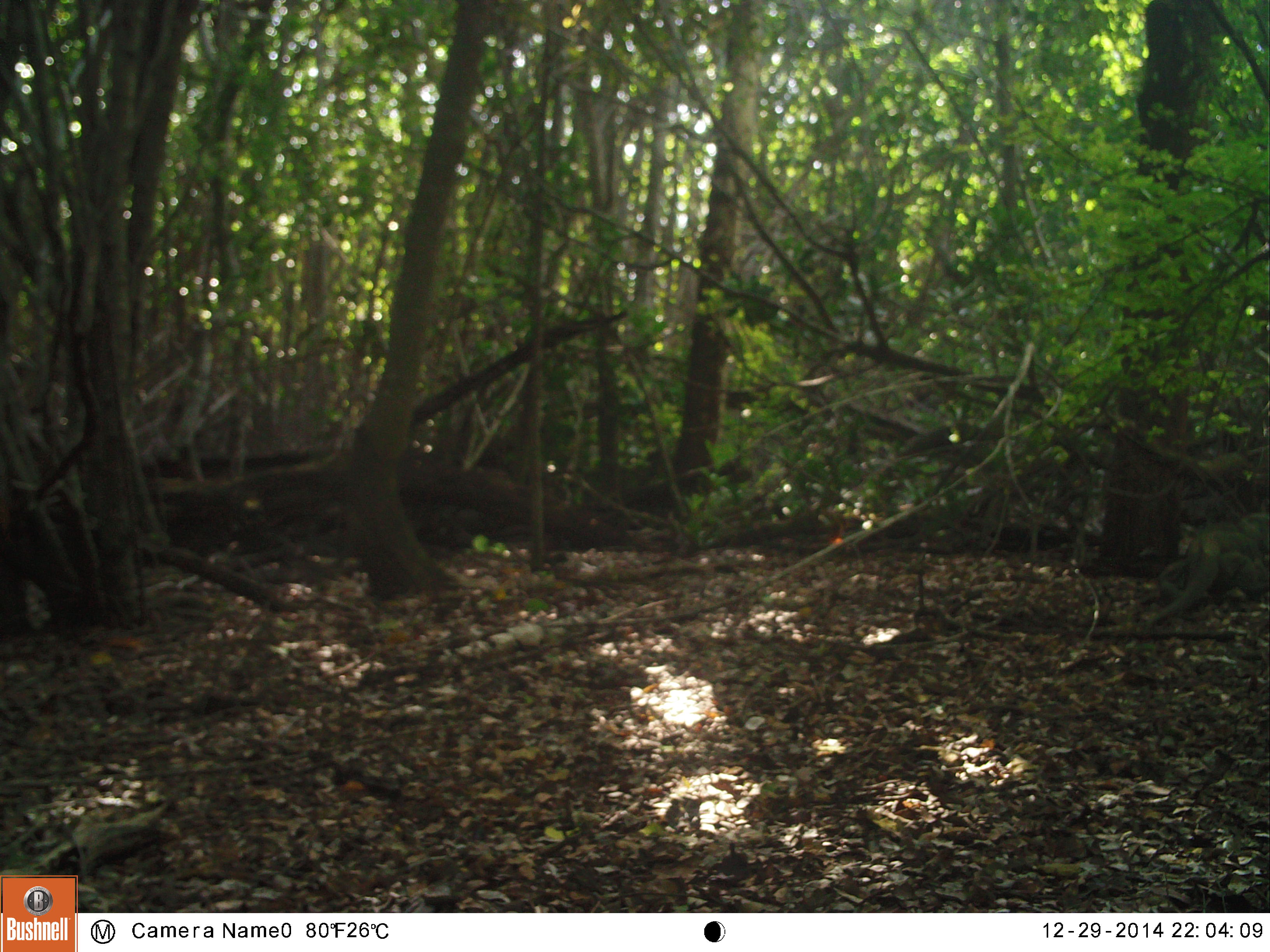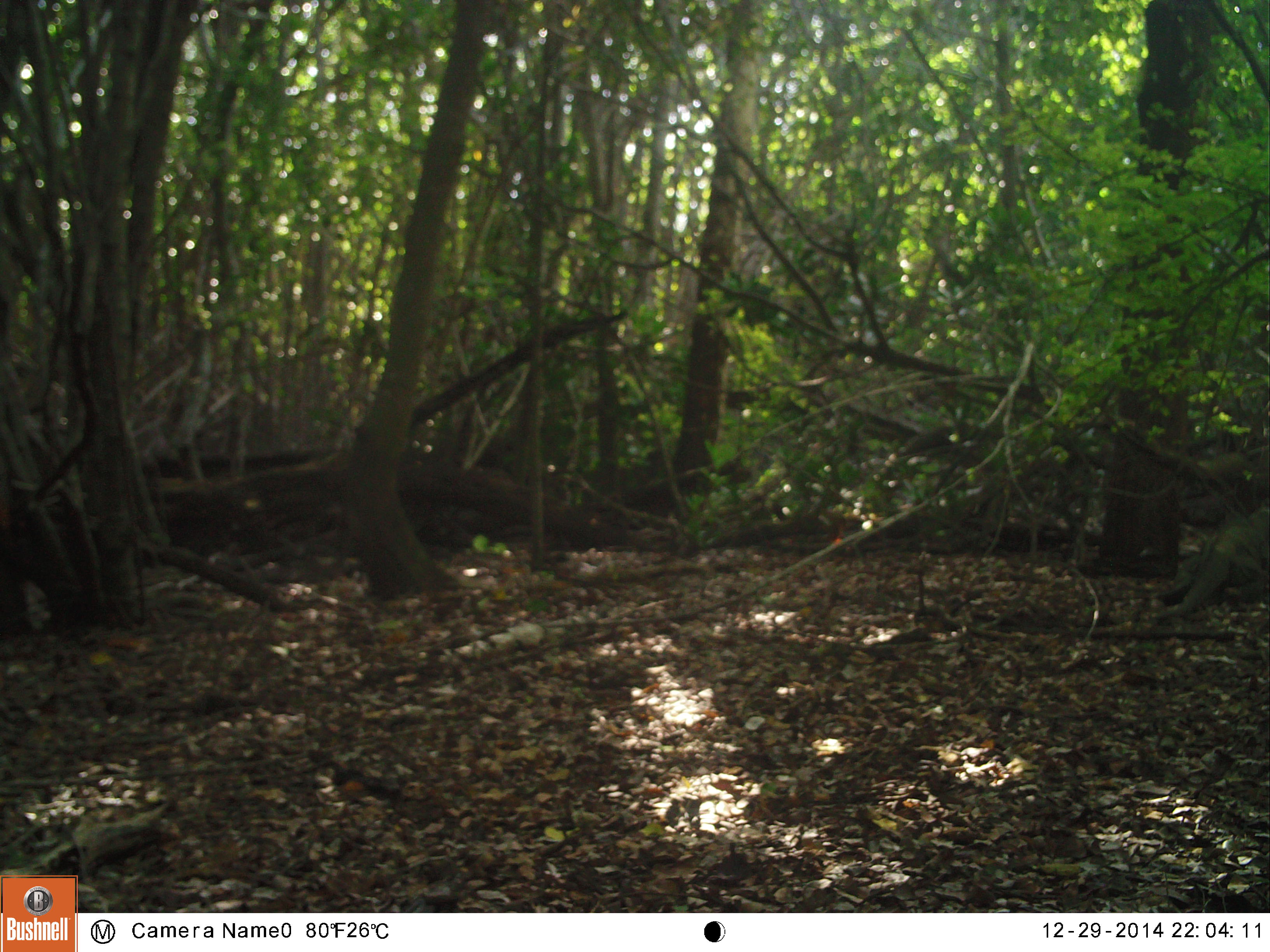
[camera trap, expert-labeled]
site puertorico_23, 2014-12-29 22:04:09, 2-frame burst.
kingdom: Animalia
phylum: Chordata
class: Reptilia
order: Squamata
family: Iguanidae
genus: Iguana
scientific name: Iguana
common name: typical iguanas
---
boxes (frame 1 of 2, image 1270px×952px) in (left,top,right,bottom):
iguana: (1149,516,1268,623)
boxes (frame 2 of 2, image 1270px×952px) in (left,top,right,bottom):
iguana: (1171,502,1270,618)